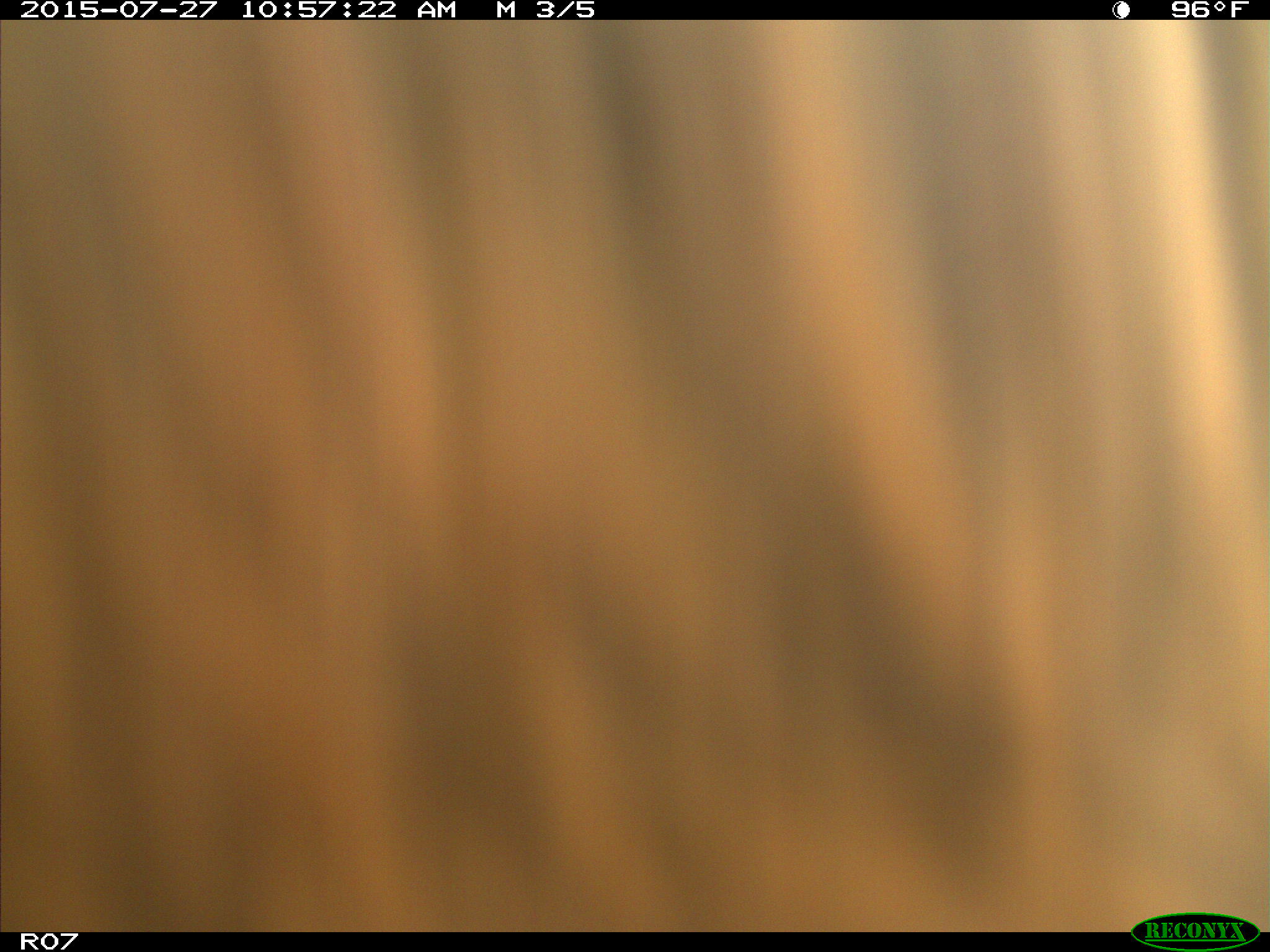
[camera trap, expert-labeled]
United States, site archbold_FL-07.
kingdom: Animalia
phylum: Chordata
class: Mammalia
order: Artiodactyla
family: Bovidae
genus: Bos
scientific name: Bos taurus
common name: domestic cow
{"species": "Bos taurus (domestic cow)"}